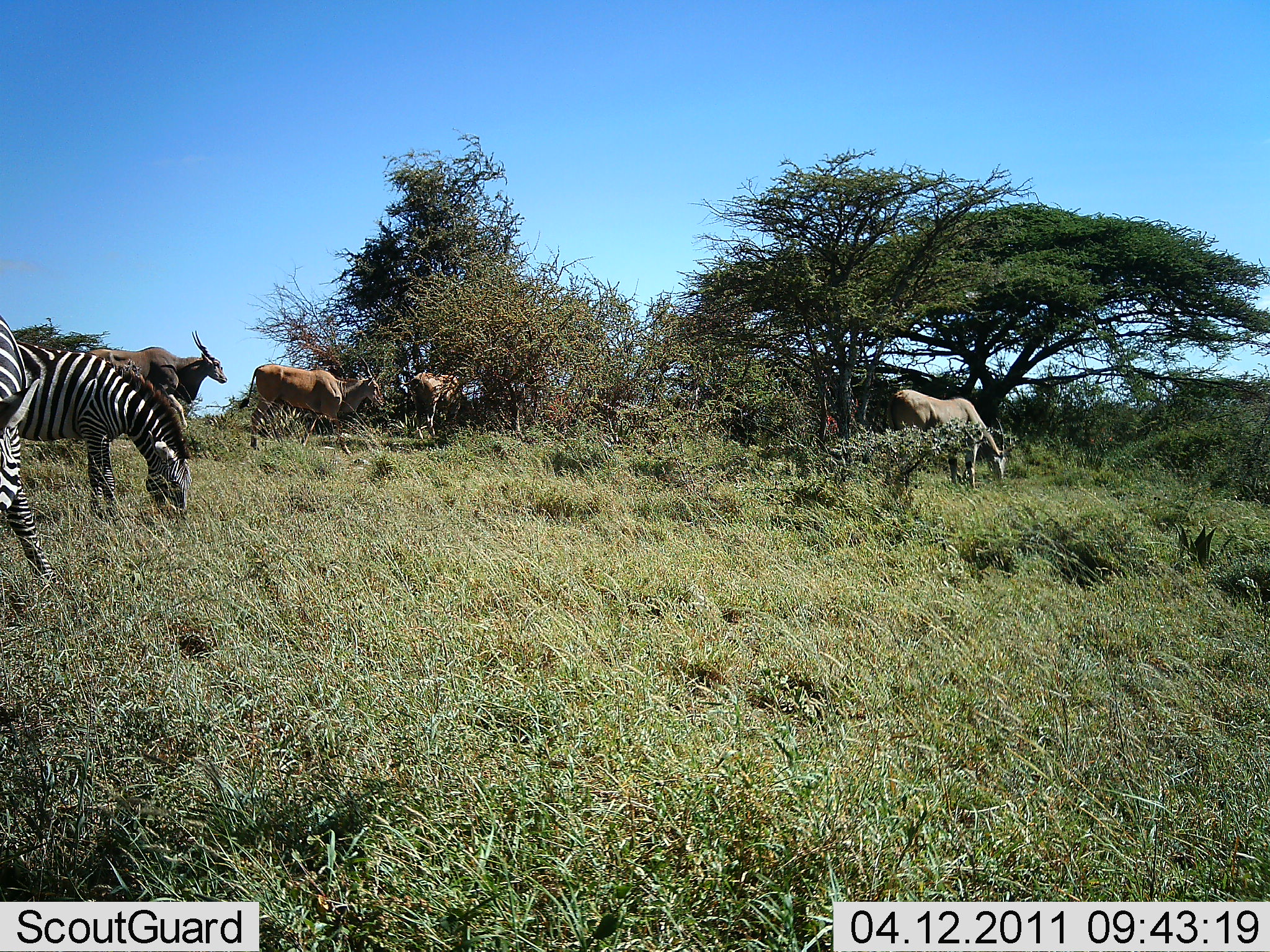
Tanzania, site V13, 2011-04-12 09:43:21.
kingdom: Animalia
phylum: Chordata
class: Mammalia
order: Artiodactyla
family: Bovidae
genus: Tragelaphus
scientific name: Tragelaphus oryx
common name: eland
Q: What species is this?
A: Eland (Tragelaphus oryx).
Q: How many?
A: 4.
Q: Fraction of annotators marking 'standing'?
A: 36%.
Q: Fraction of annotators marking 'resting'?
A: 0%.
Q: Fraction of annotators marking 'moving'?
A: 50%.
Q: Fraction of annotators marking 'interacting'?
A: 0%.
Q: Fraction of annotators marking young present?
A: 0%.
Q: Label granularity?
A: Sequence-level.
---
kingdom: Animalia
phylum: Chordata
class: Mammalia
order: Perissodactyla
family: Equidae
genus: Equus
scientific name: Equus quagga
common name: plains zebra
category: zebra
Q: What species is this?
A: Zebra (plains zebra) (Equus quagga).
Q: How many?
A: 2.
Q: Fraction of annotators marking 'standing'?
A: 21%.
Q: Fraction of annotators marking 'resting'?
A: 0%.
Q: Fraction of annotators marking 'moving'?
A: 0%.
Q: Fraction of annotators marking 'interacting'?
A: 0%.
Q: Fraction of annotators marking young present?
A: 0%.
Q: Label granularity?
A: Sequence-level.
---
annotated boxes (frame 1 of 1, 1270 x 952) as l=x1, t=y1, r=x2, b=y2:
animal: l=14, t=339, r=191, b=527; l=0, t=315, r=60, b=580; l=238, t=354, r=387, b=451; l=86, t=329, r=228, b=426; l=887, t=390, r=1007, b=489; l=410, t=372, r=471, b=436